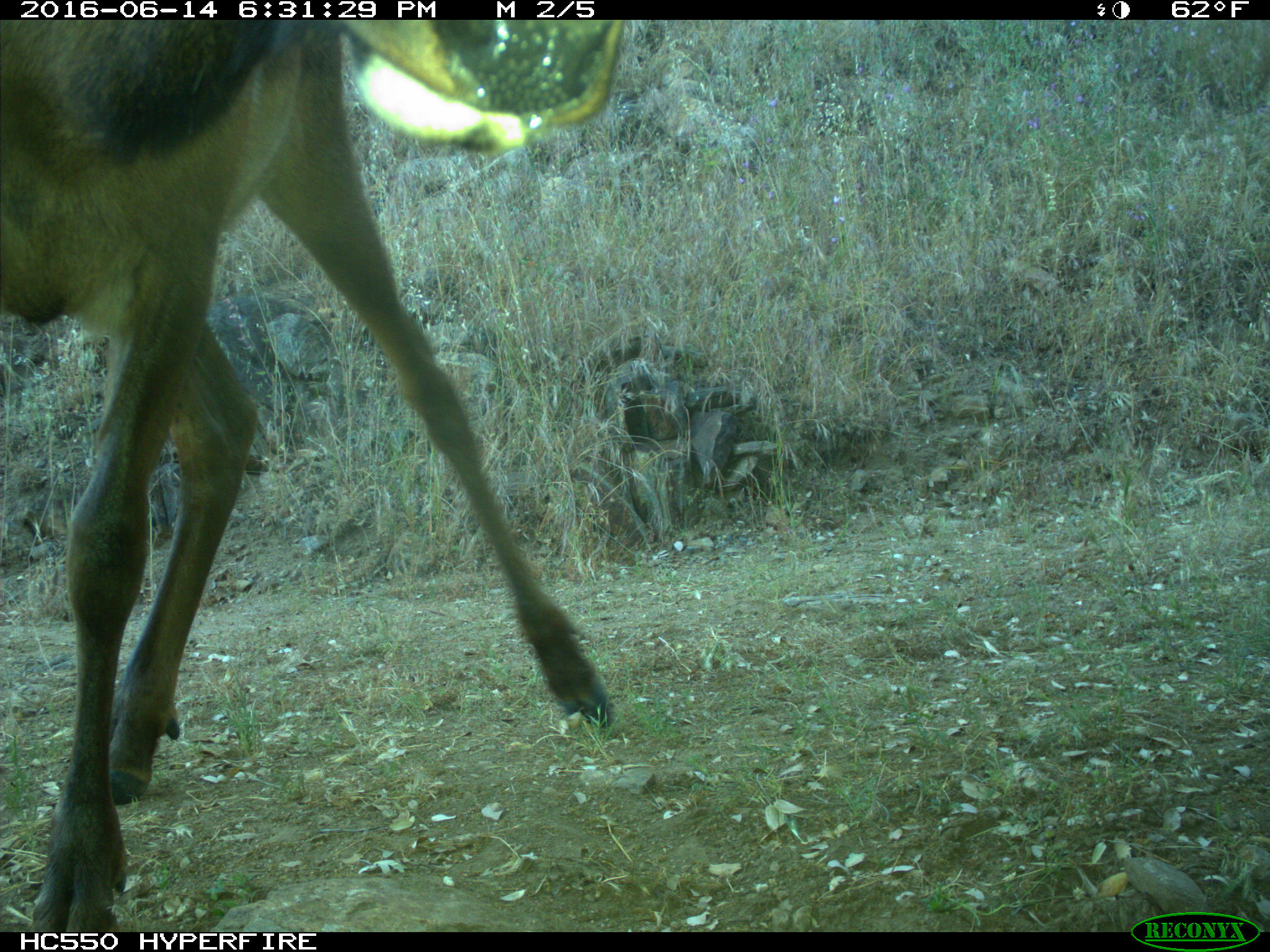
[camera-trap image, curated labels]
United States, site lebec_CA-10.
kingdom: Animalia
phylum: Chordata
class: Mammalia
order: Artiodactyla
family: Cervidae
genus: Cervus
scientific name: Cervus canadensis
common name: elk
Cervus canadensis (elk).